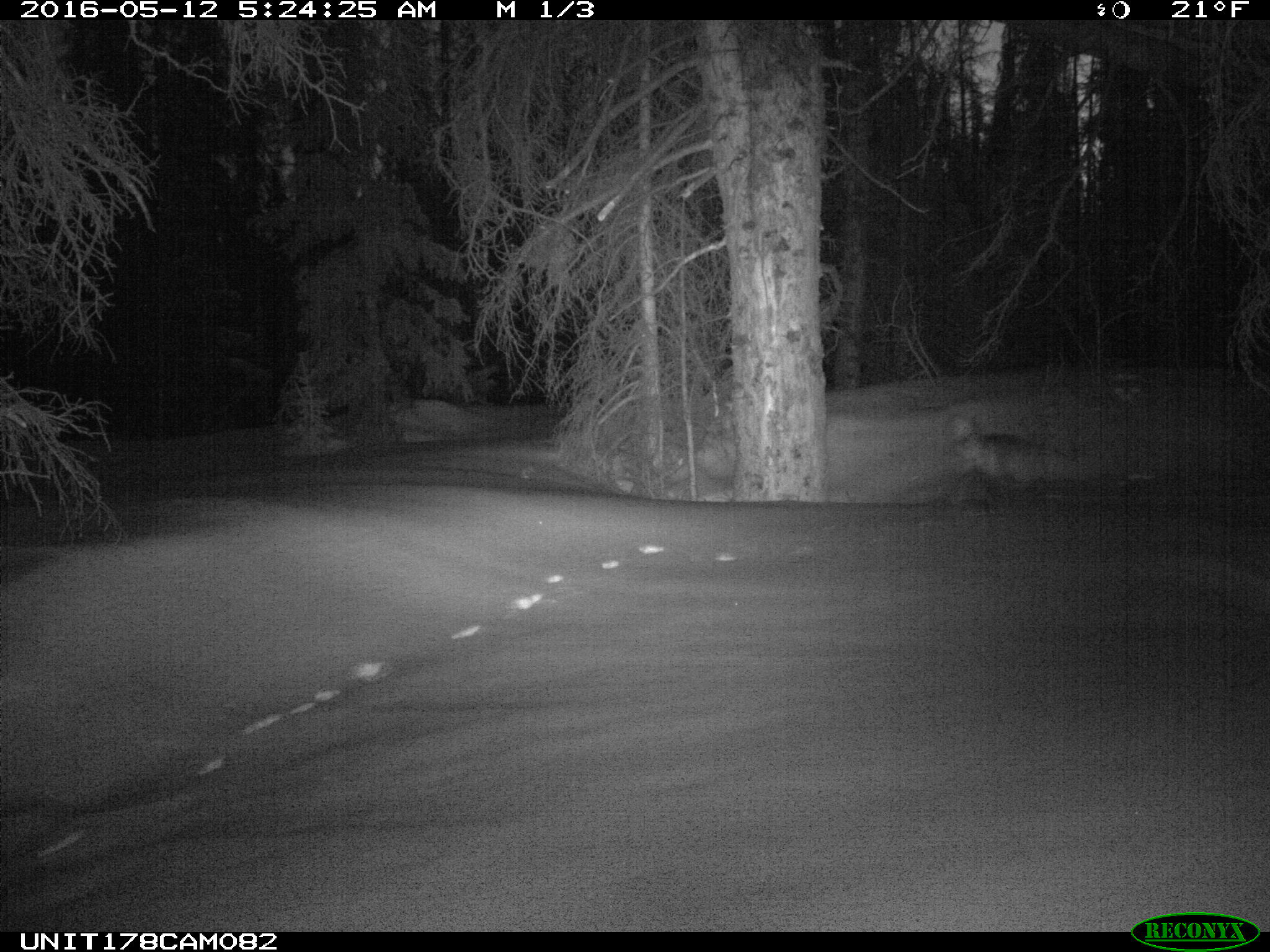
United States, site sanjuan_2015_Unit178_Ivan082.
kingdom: Animalia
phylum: Chordata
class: Mammalia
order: Carnivora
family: Canidae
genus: Vulpes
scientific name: Vulpes vulpes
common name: red fox